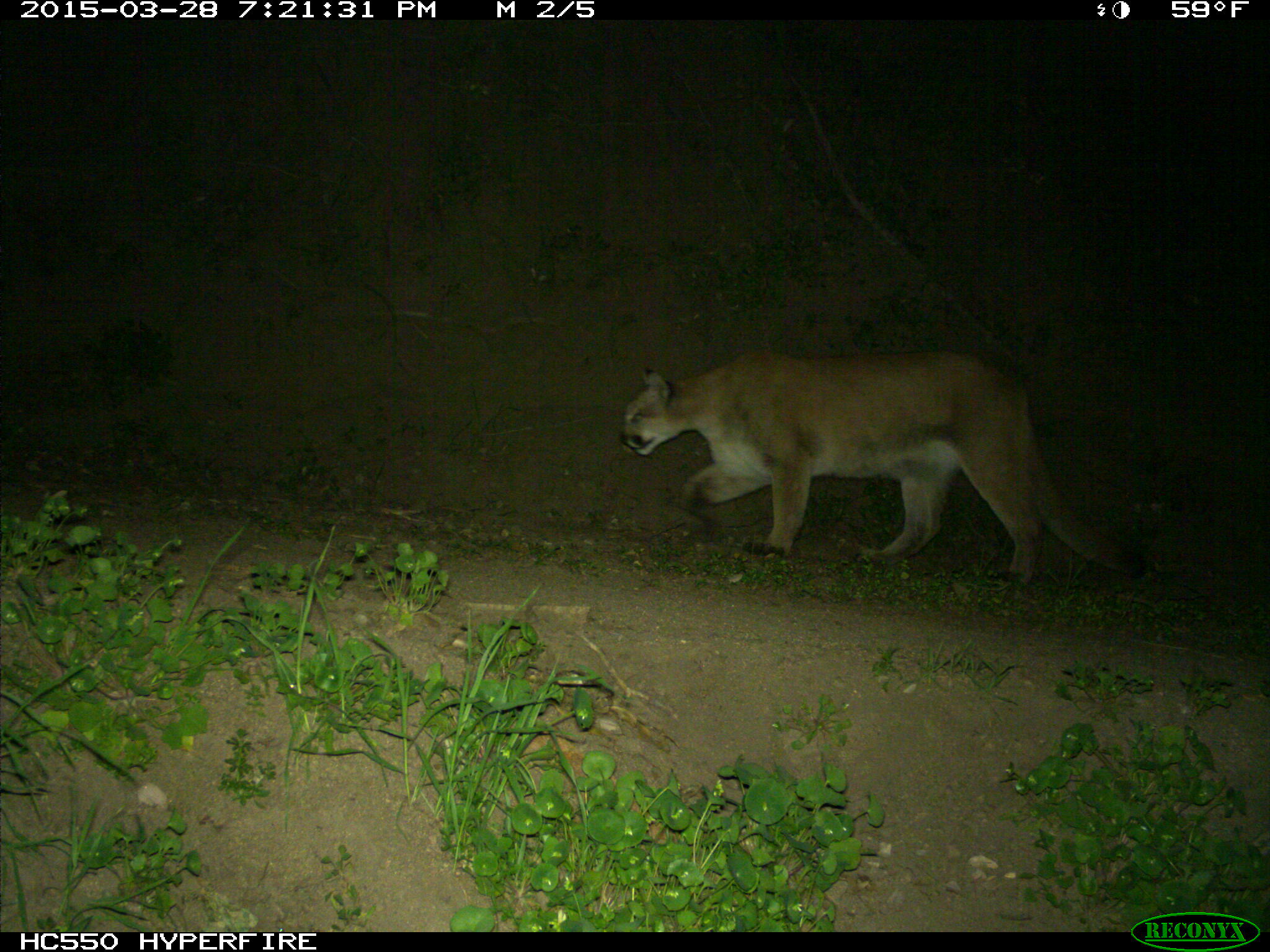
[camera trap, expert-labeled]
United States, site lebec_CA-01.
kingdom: Animalia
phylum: Chordata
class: Mammalia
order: Carnivora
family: Felidae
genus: Puma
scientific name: Puma concolor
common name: mountain lion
Puma concolor (mountain lion).